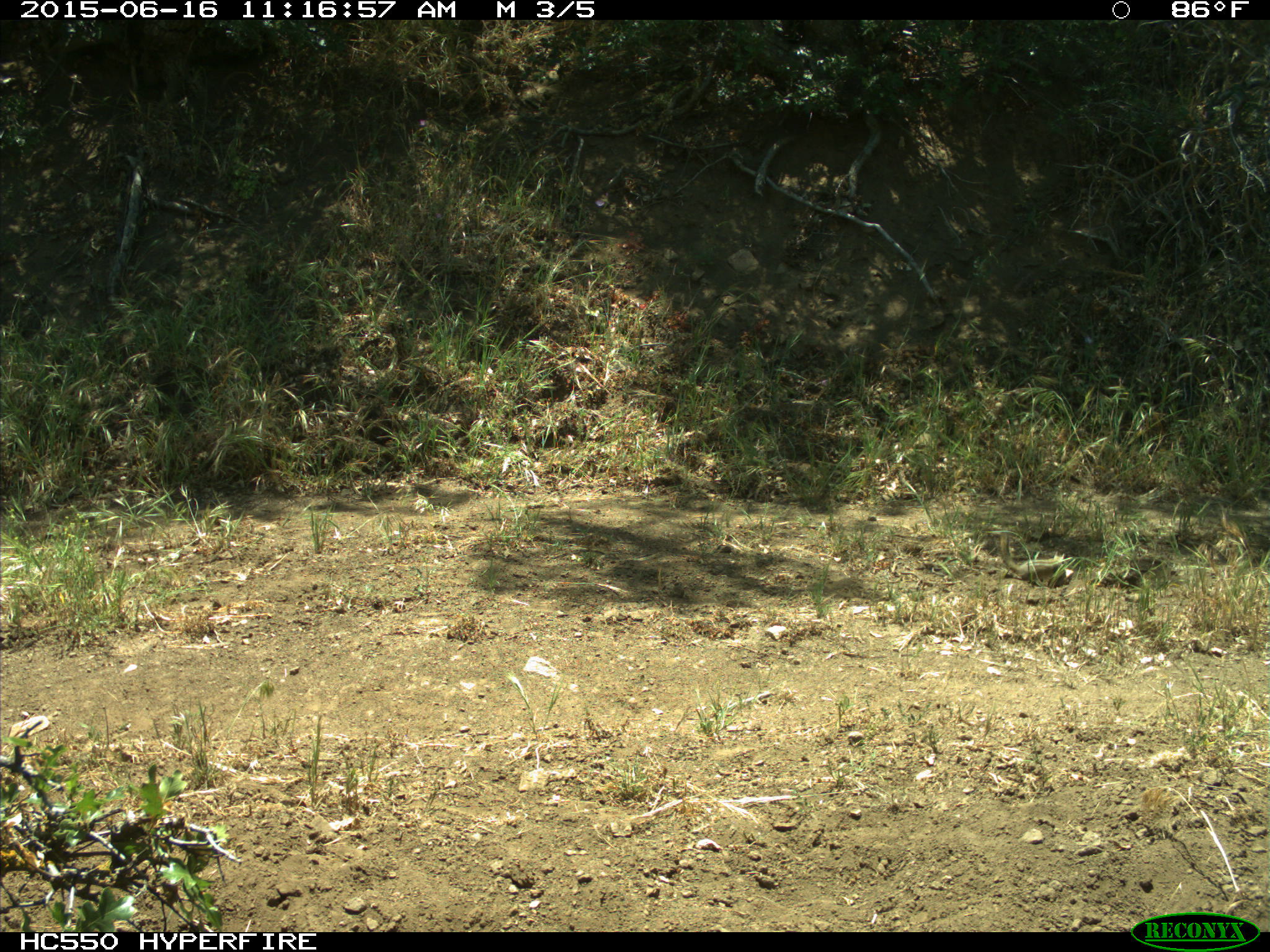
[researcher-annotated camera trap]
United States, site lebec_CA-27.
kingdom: Animalia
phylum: Chordata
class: Mammalia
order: Rodentia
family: Sciuridae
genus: Tamias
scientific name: Tamias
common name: chipmunk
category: unidentified chipmunk